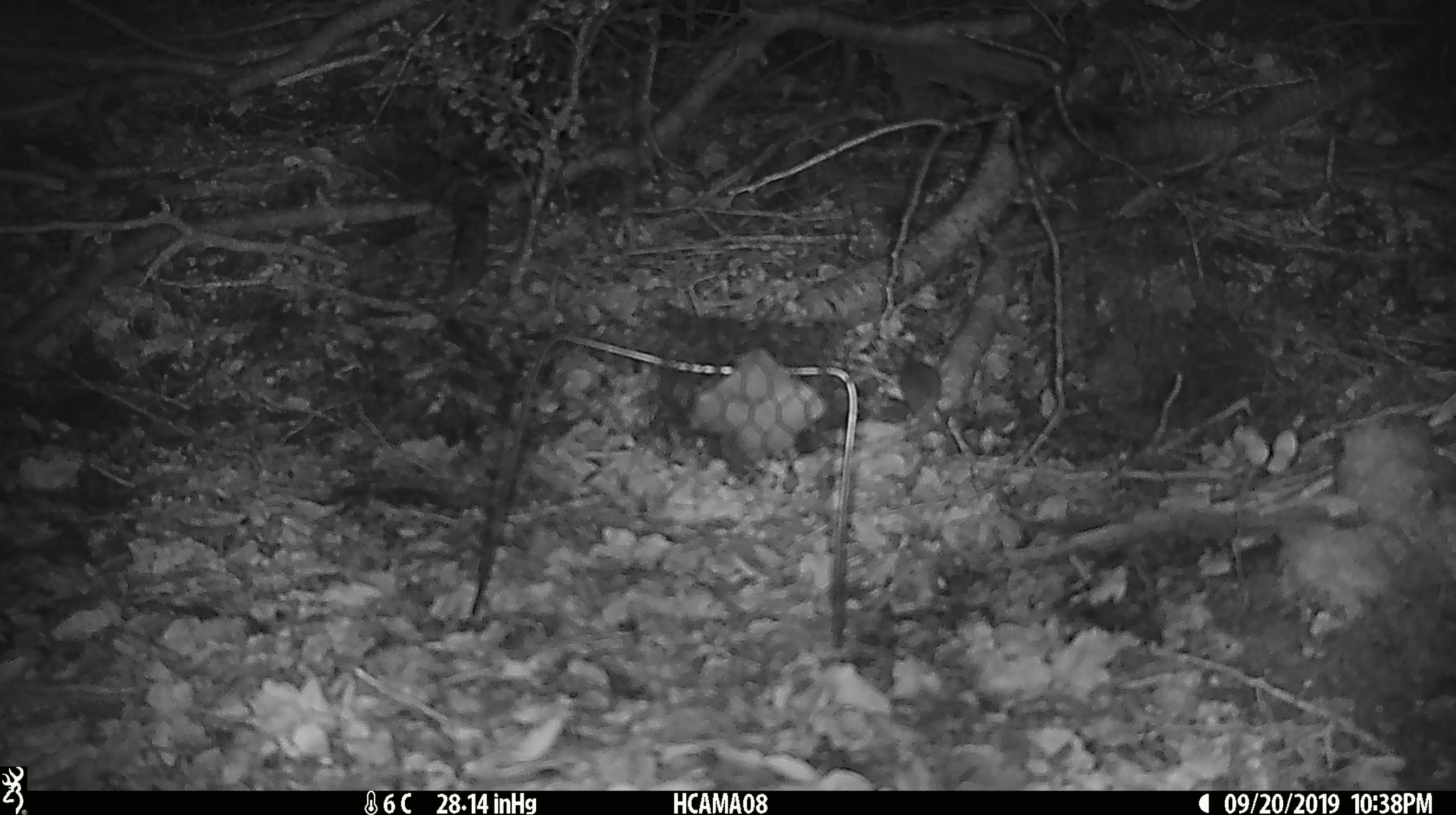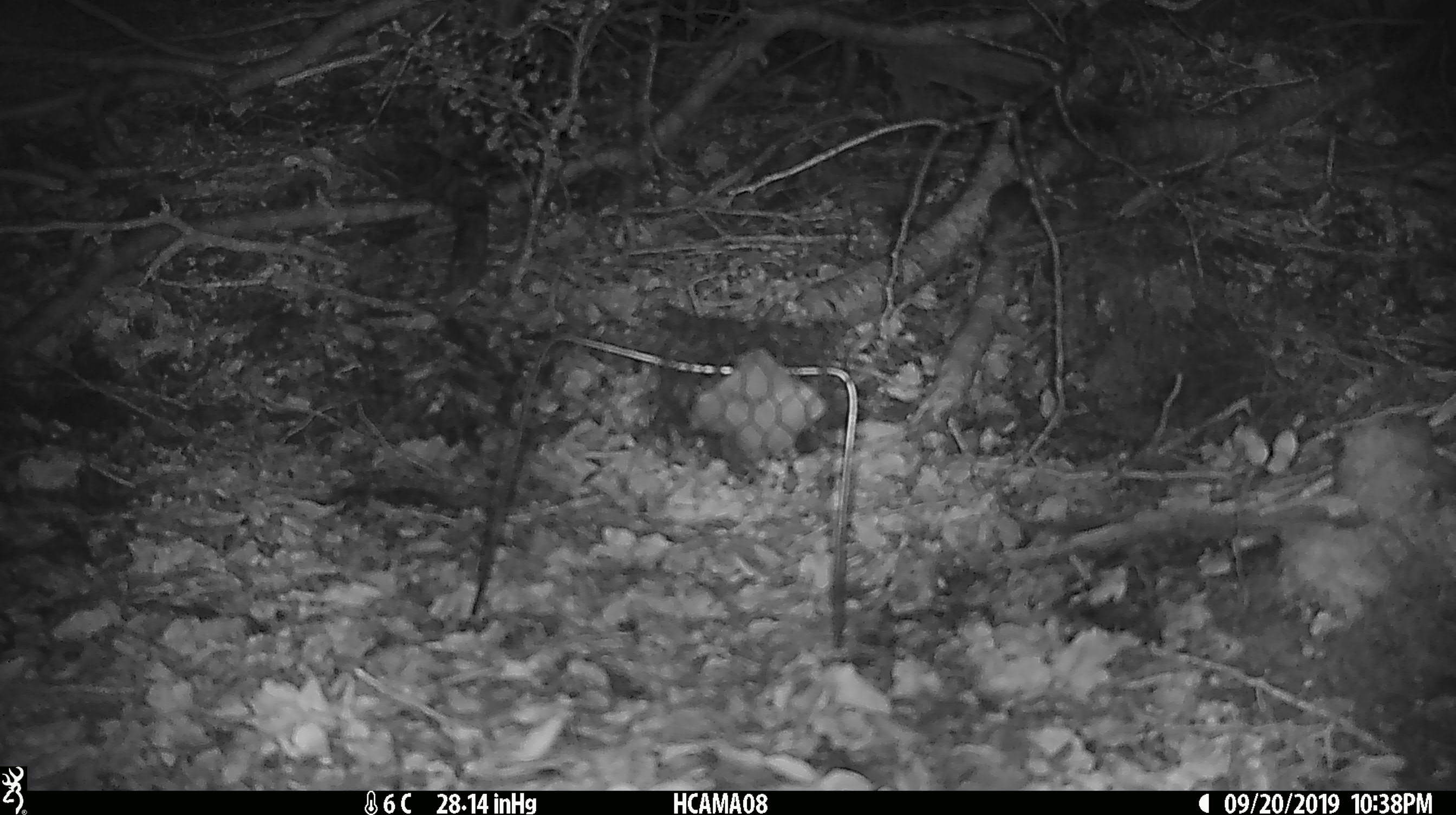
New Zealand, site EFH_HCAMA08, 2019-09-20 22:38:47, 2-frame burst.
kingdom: Animalia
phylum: Chordata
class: Mammalia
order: Rodentia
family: Muridae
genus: Mus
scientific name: Mus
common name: mouse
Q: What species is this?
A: Mouse (Mus).